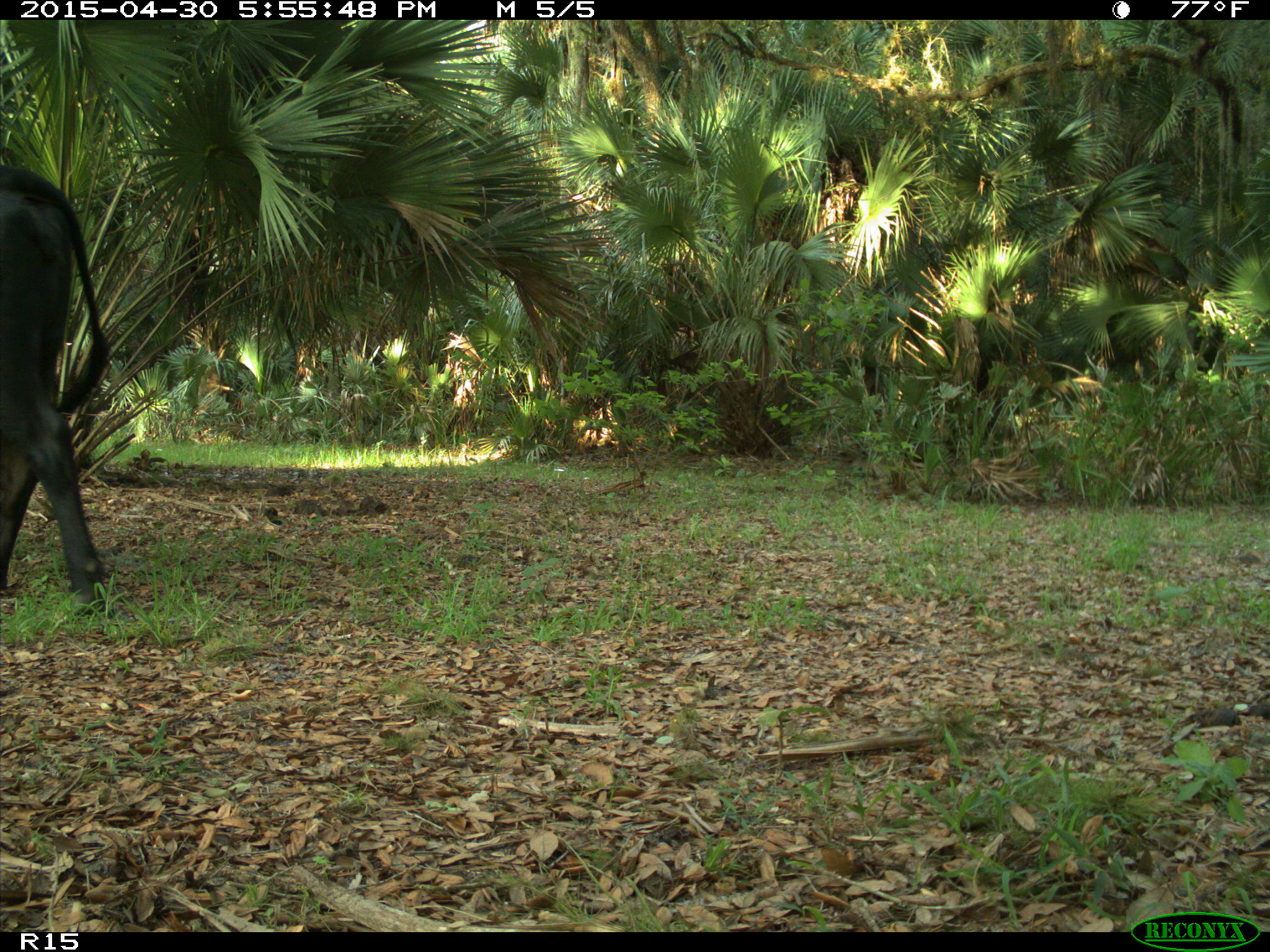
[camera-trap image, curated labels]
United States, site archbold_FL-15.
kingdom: Animalia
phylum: Chordata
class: Mammalia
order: Artiodactyla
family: Bovidae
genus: Bos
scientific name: Bos taurus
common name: domestic cow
Bos taurus (domestic cow).